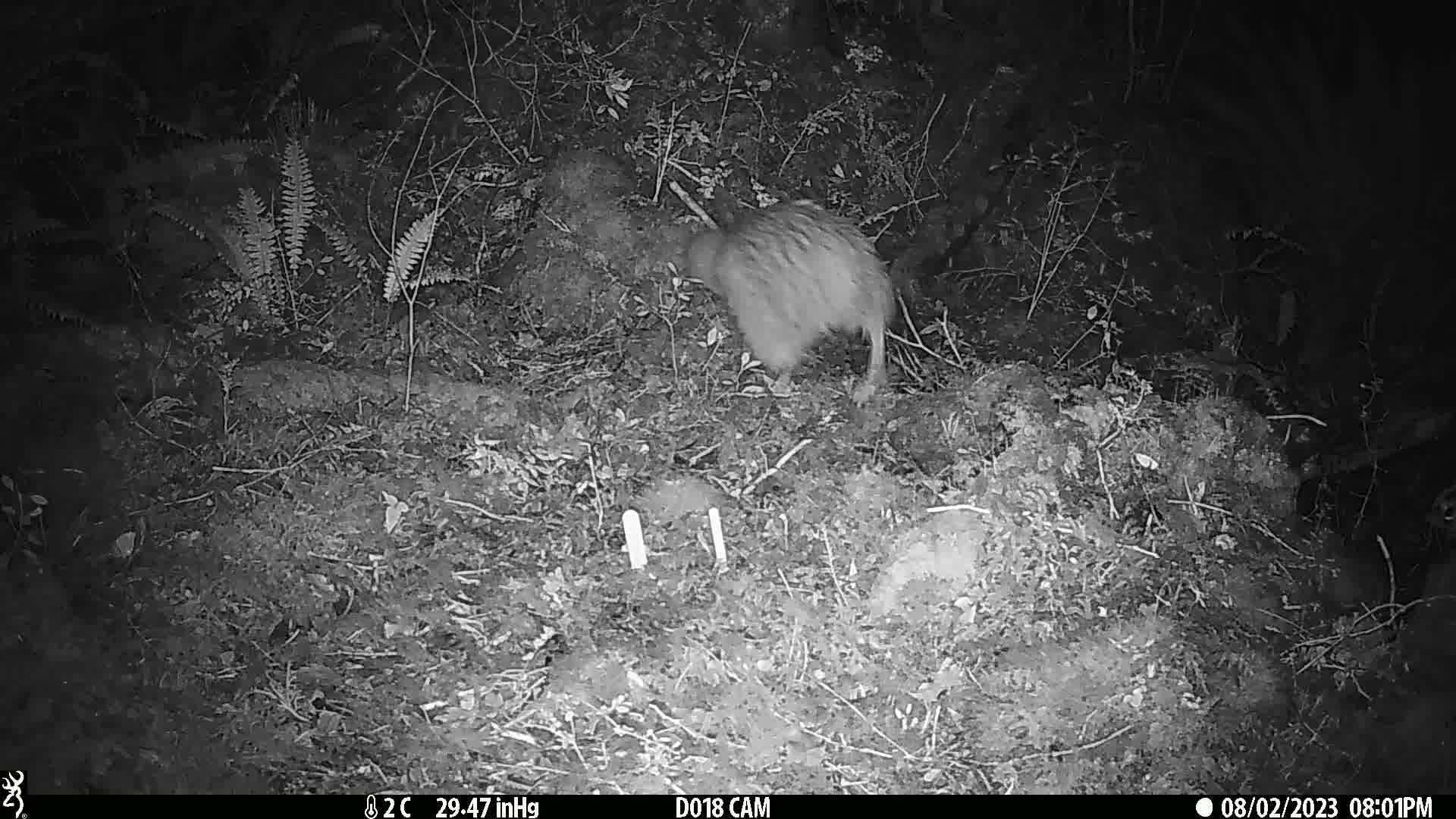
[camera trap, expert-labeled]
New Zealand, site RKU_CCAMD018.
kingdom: Animalia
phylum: Chordata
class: Aves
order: Apterygiformes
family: Apterygidae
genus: Apteryx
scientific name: Apteryx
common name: kiwi